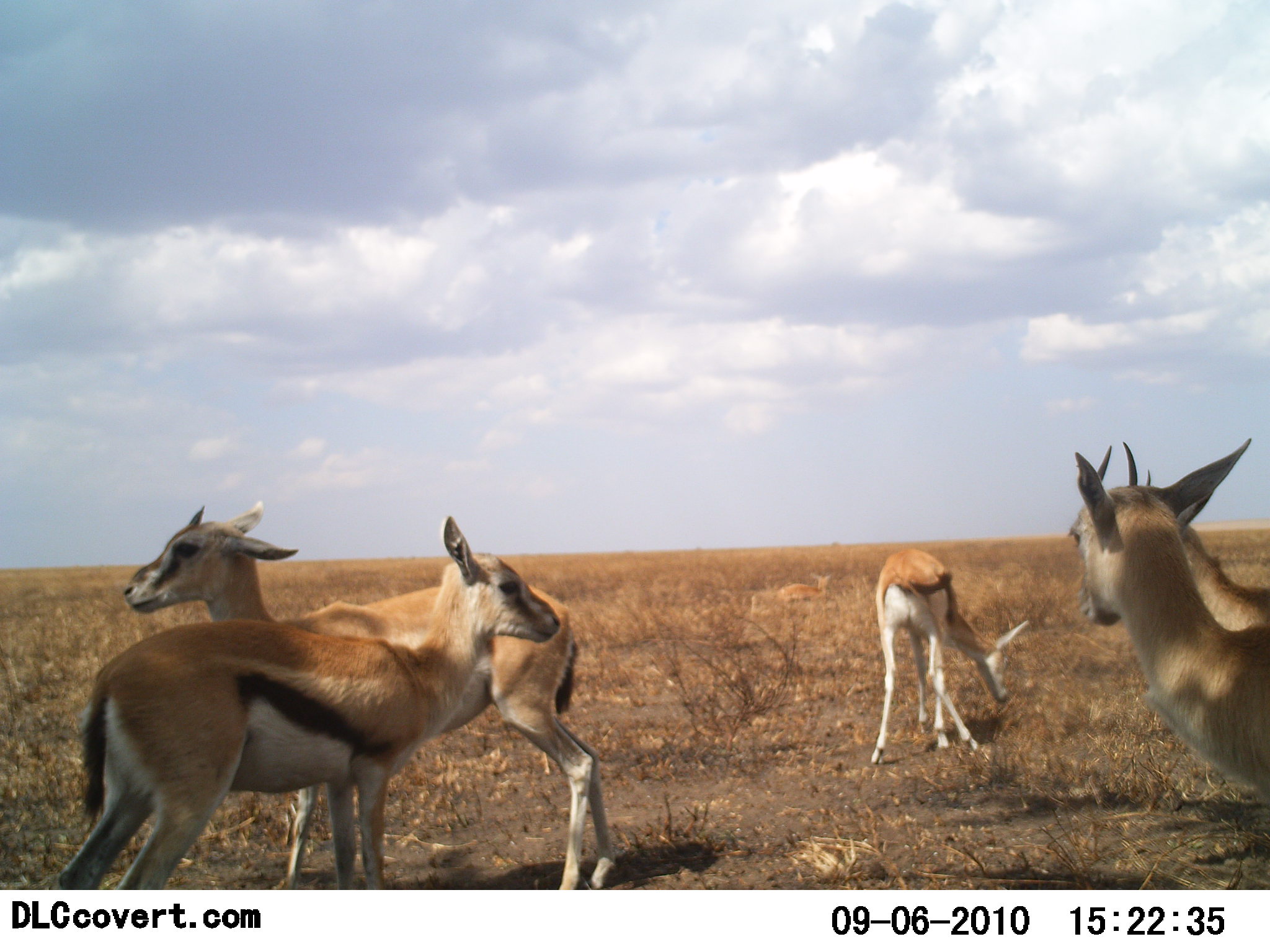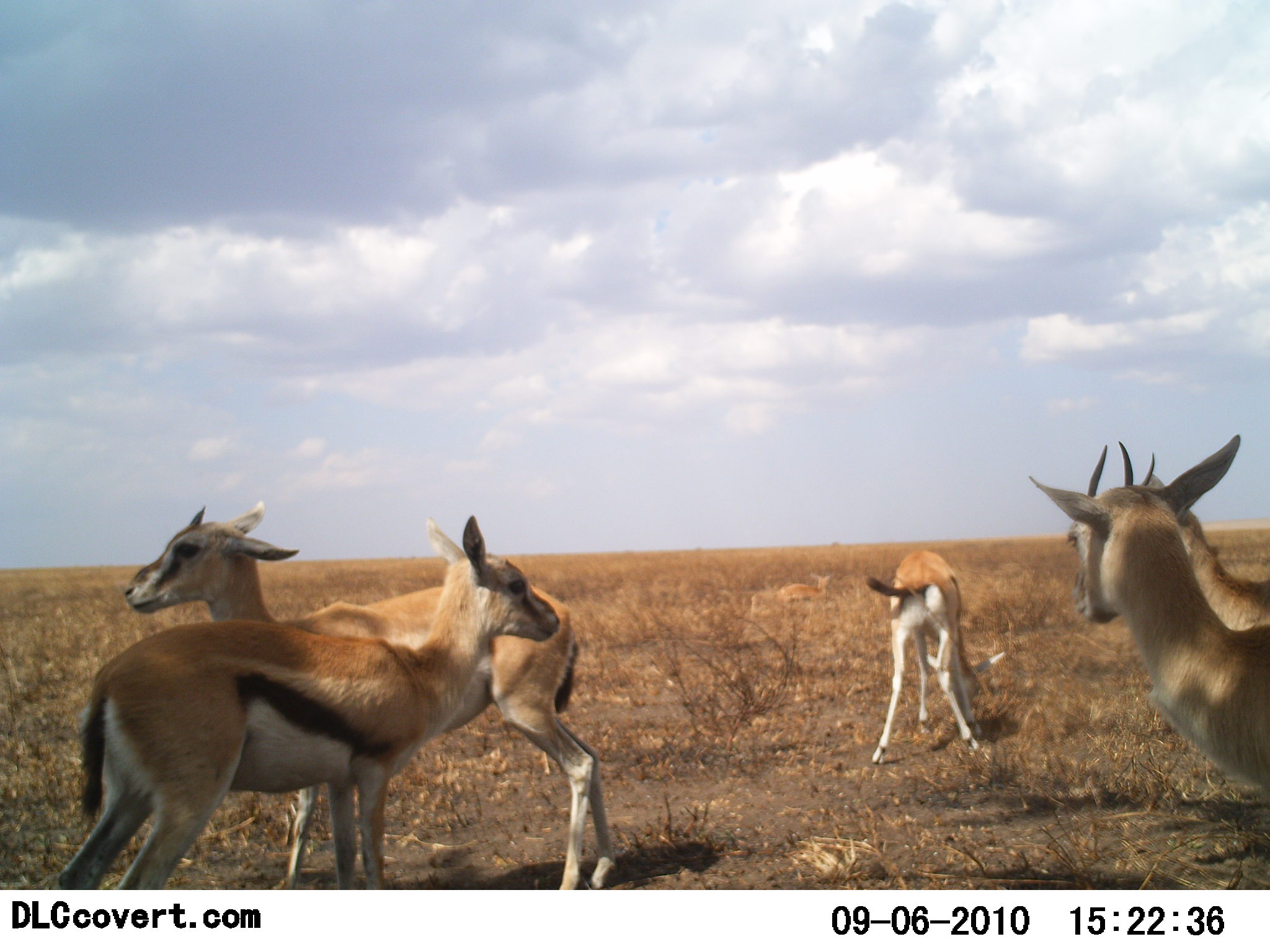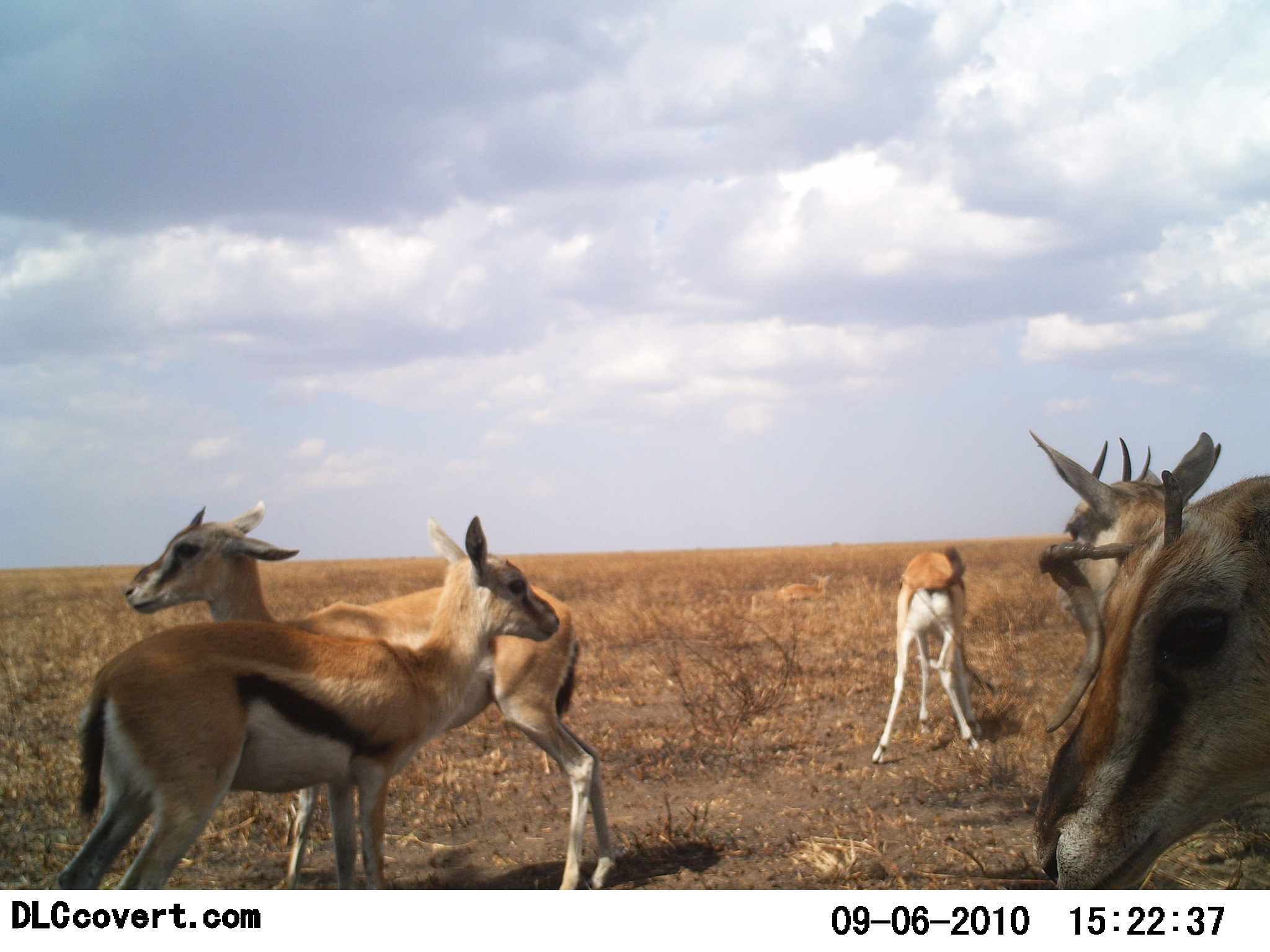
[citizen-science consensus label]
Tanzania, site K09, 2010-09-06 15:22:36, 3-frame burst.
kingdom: Animalia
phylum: Chordata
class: Mammalia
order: Artiodactyla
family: Bovidae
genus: Eudorcas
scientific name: Eudorcas thomsonii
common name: thomson's gazelle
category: gazellethomsons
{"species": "gazellethomsons (thomson's gazelle) (Eudorcas thomsonii)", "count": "6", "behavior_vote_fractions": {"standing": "87%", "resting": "7%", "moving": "7%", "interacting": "40%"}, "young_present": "13%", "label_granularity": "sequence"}